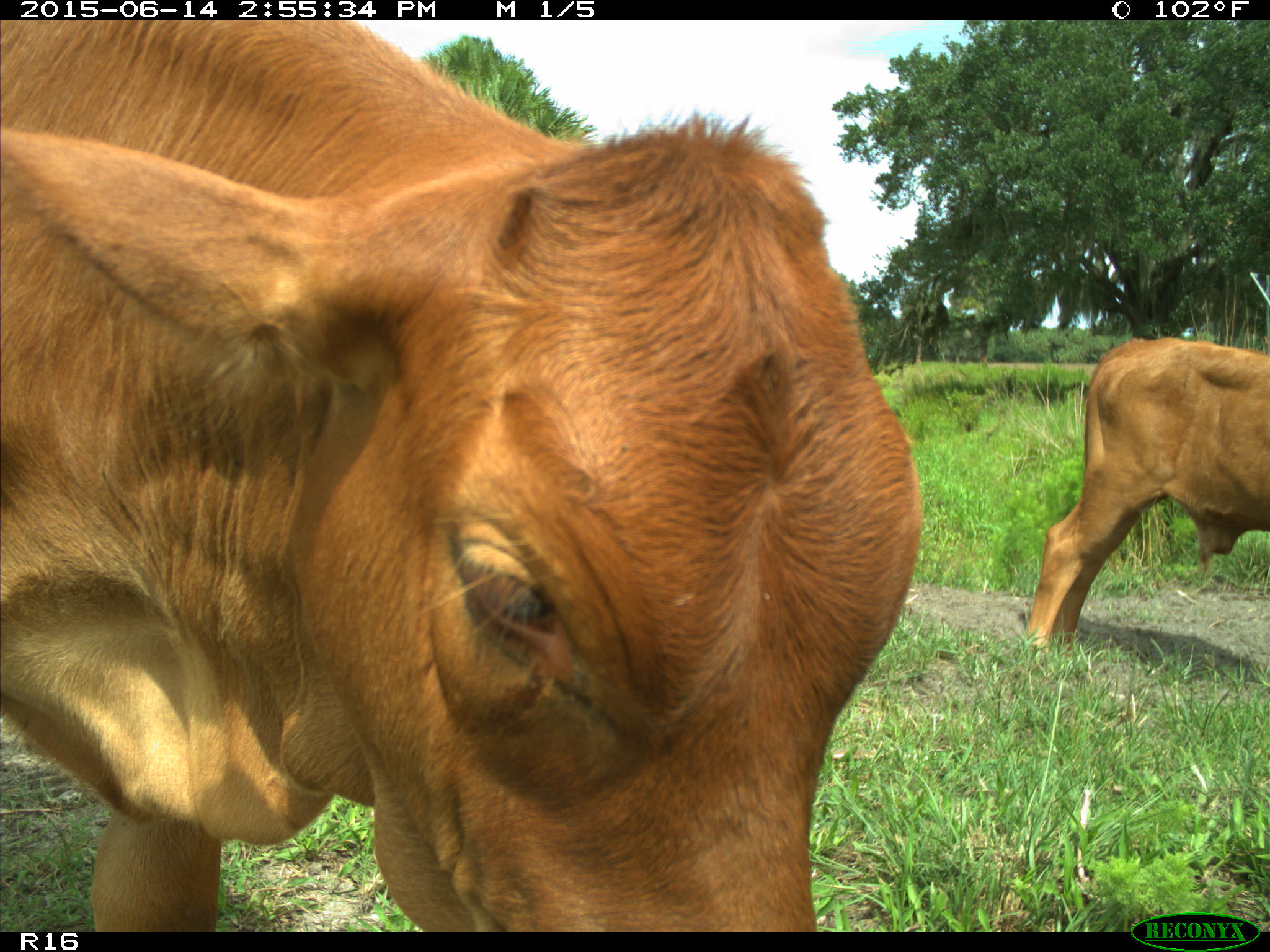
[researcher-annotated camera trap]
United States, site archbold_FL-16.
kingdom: Animalia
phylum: Chordata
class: Mammalia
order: Artiodactyla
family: Bovidae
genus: Bos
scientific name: Bos taurus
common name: domestic cow